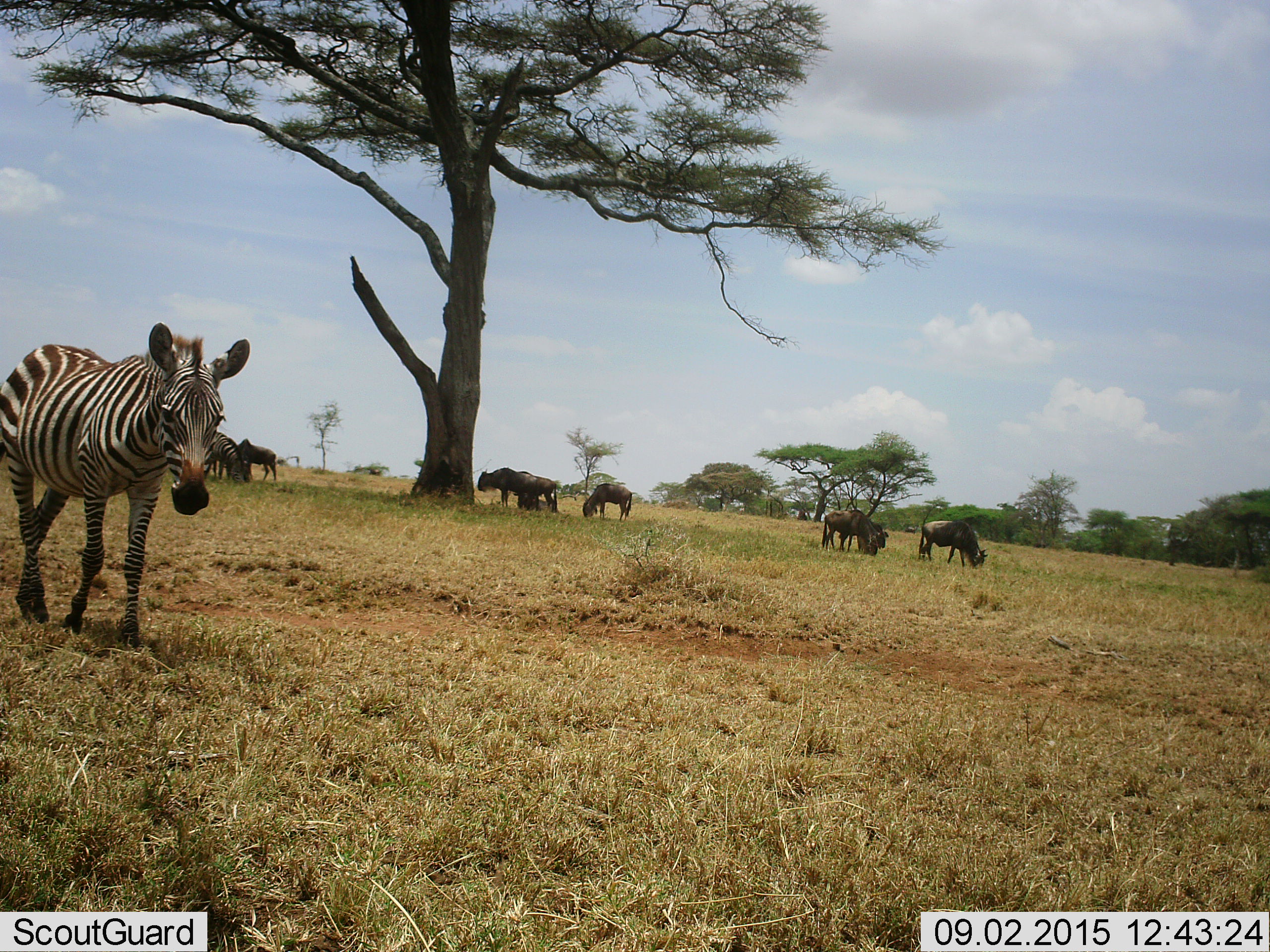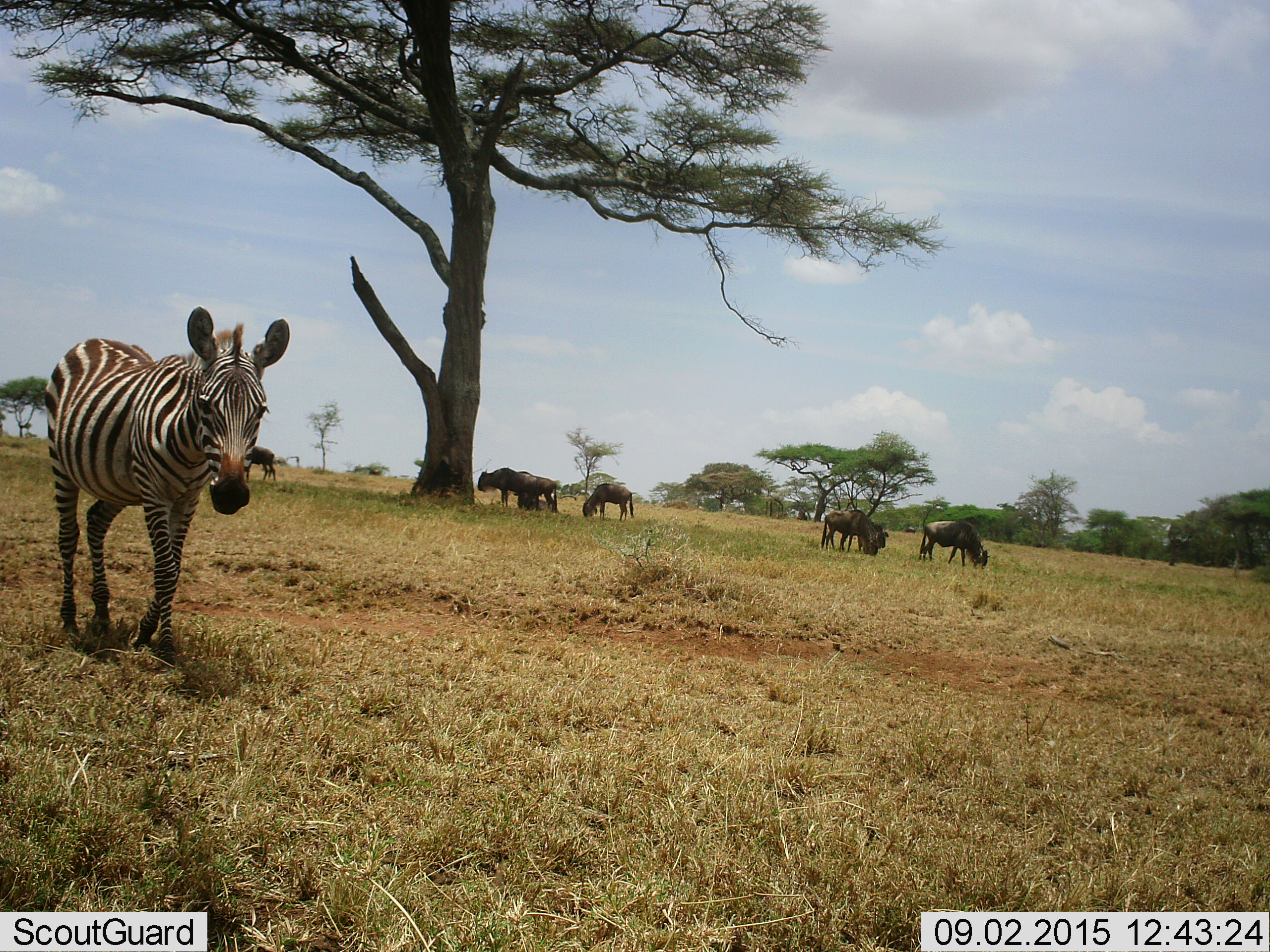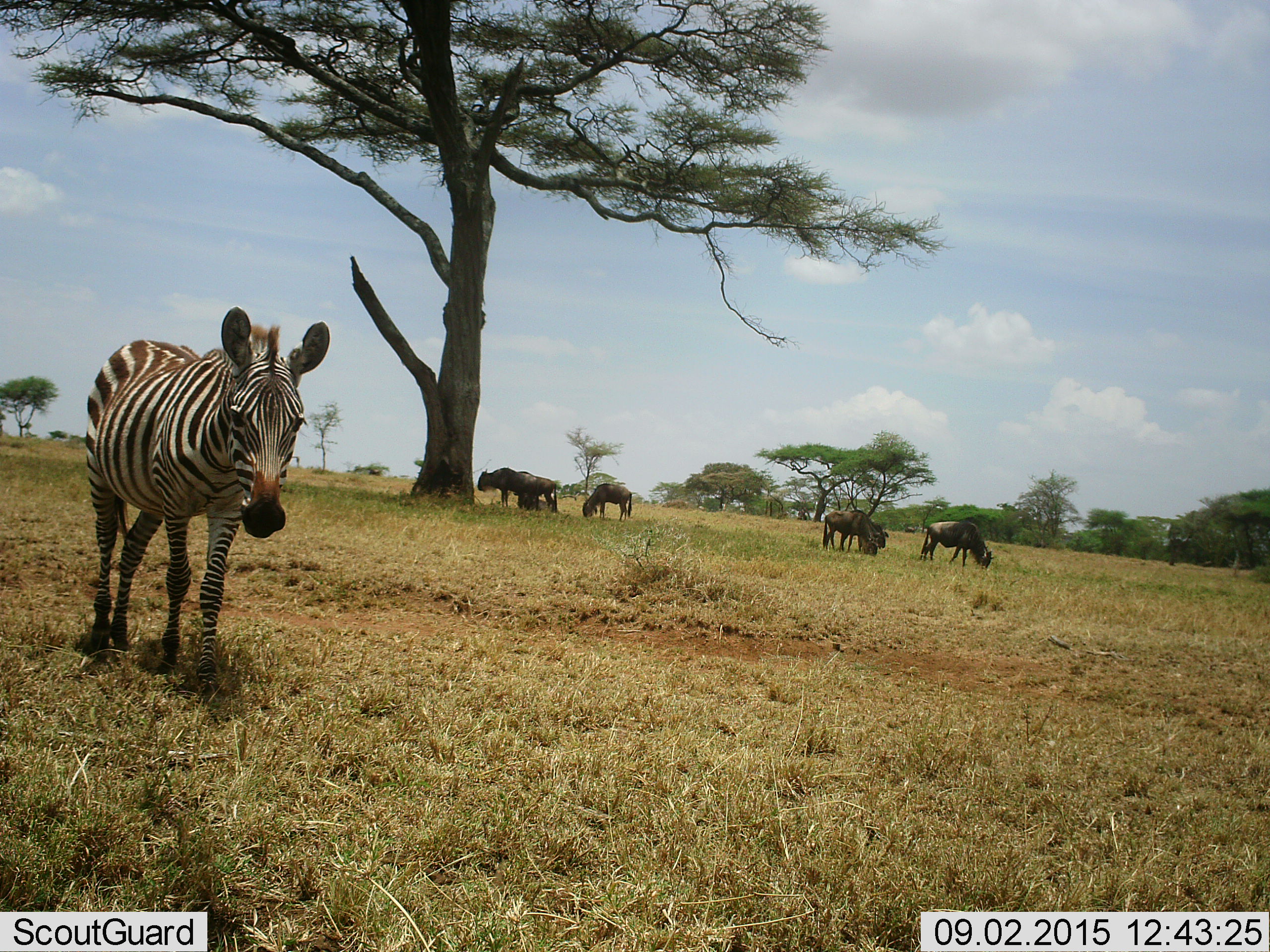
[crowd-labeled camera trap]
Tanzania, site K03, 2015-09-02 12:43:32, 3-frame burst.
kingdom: Animalia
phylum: Chordata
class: Mammalia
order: Artiodactyla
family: Bovidae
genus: Connochaetes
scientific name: Connochaetes taurinus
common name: blue wildebeest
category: wildebeest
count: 7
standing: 50%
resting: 30%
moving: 30%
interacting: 0%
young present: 0%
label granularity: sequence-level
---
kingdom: Animalia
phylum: Chordata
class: Mammalia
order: Perissodactyla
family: Equidae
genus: Equus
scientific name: Equus quagga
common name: plains zebra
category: zebra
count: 2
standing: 22%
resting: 0%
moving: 78%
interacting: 0%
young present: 0%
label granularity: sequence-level